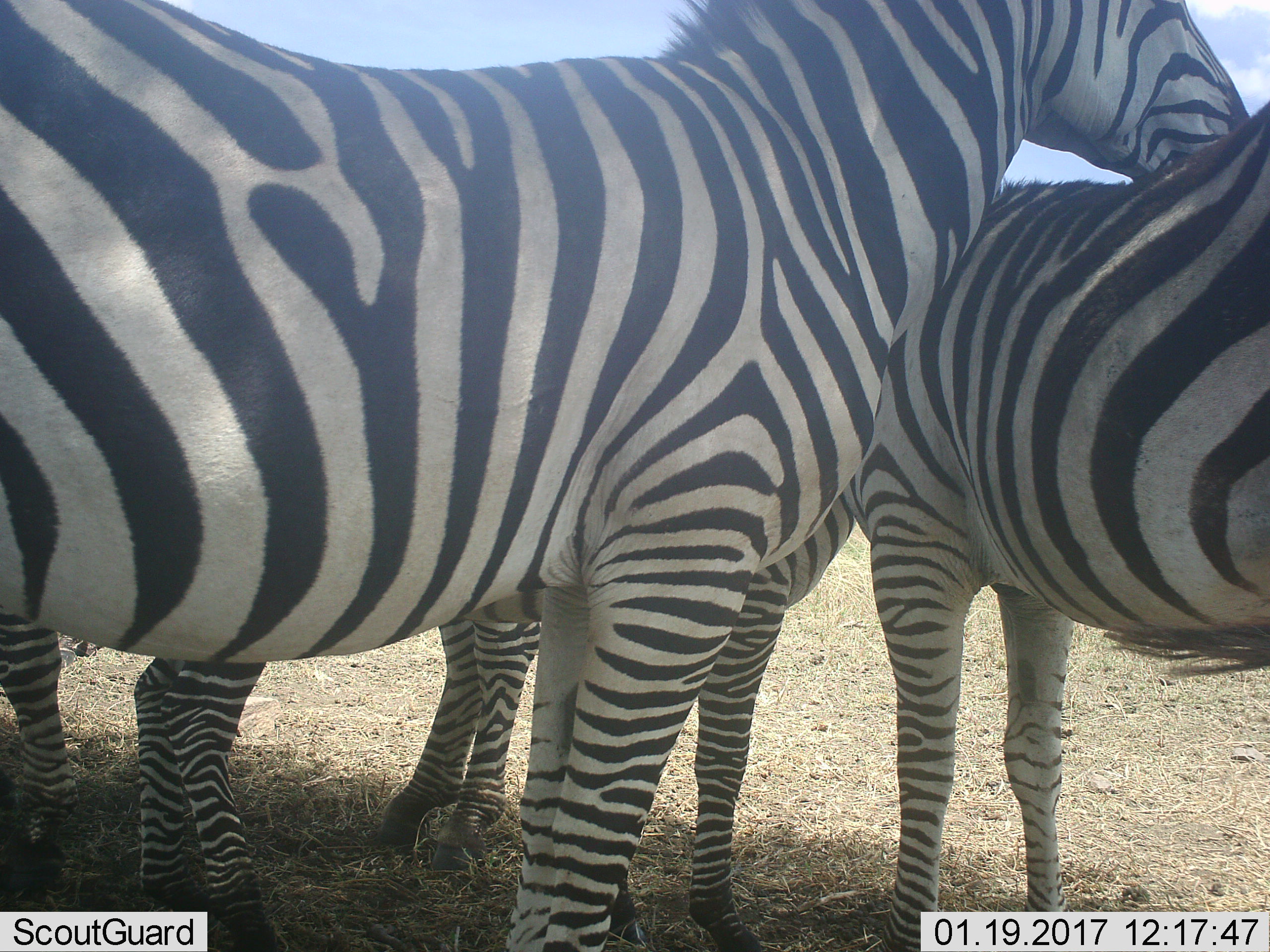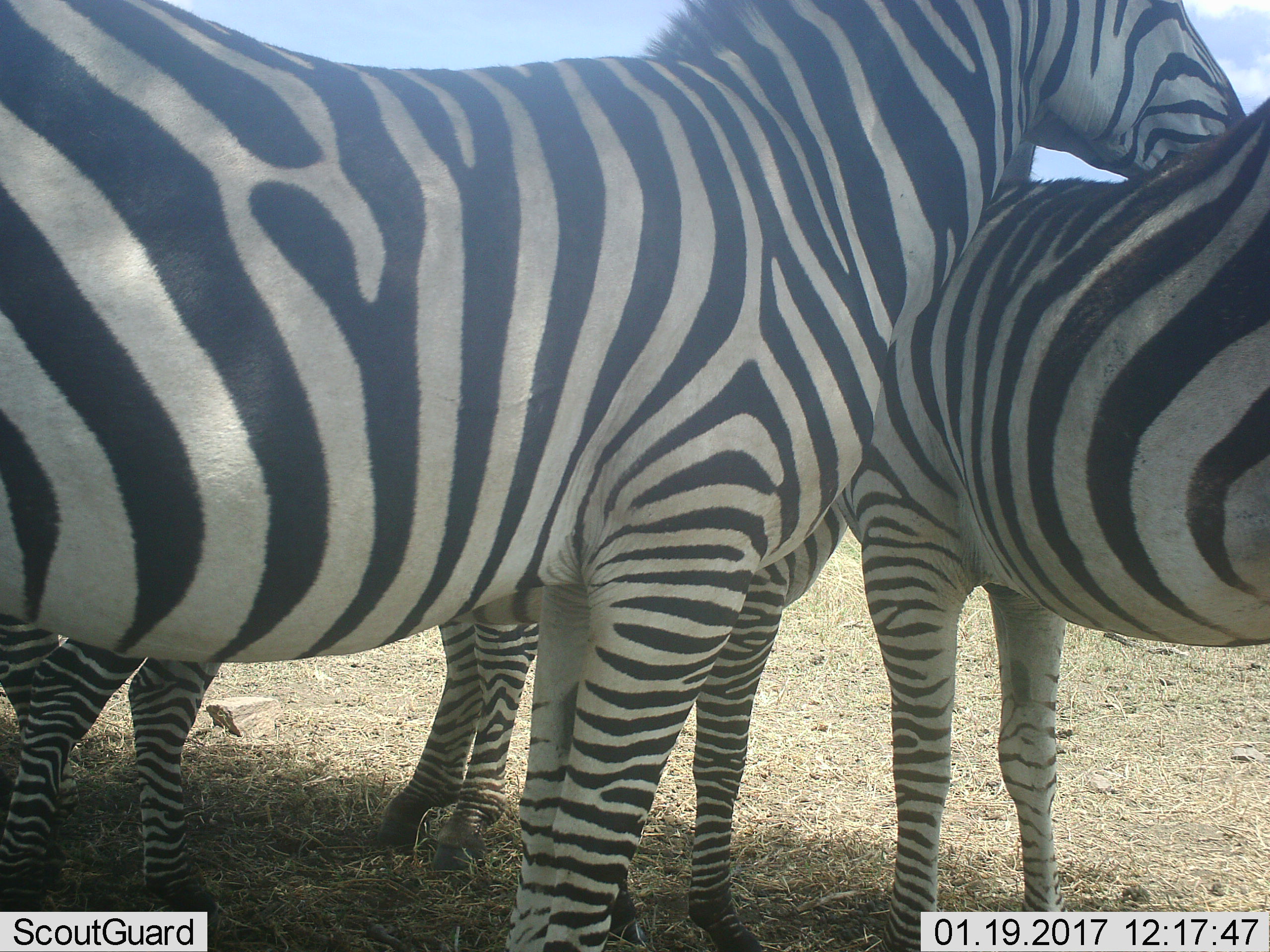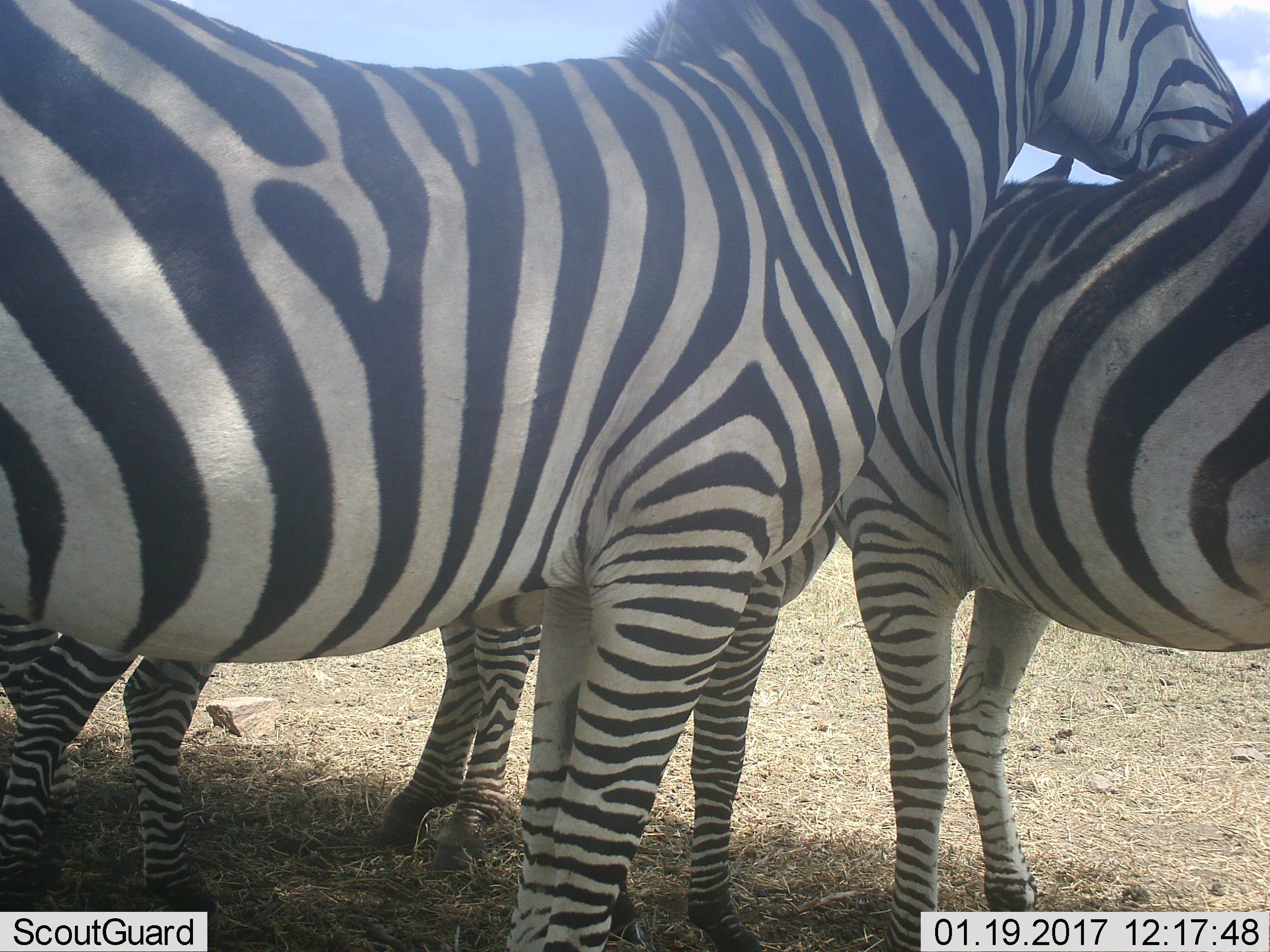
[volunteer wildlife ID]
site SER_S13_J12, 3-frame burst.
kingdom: Animalia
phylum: Chordata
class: Mammalia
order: Perissodactyla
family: Equidae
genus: Equus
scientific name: Equus quagga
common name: plains zebra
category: zebraplains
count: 4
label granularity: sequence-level